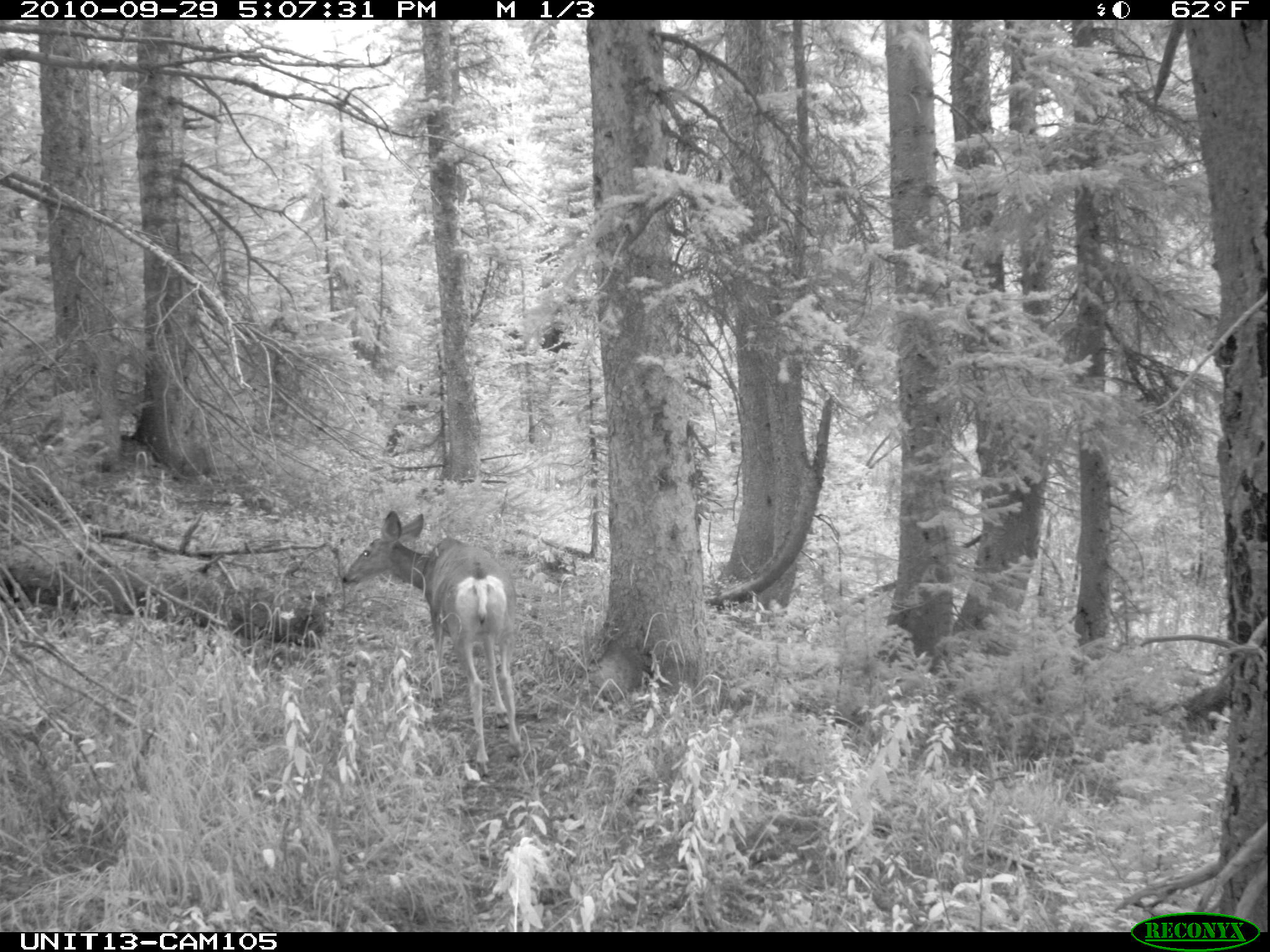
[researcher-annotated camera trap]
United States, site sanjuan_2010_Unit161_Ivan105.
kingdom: Animalia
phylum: Chordata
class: Mammalia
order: Artiodactyla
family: Cervidae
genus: Odocoileus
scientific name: Odocoileus hemionus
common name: mule deer